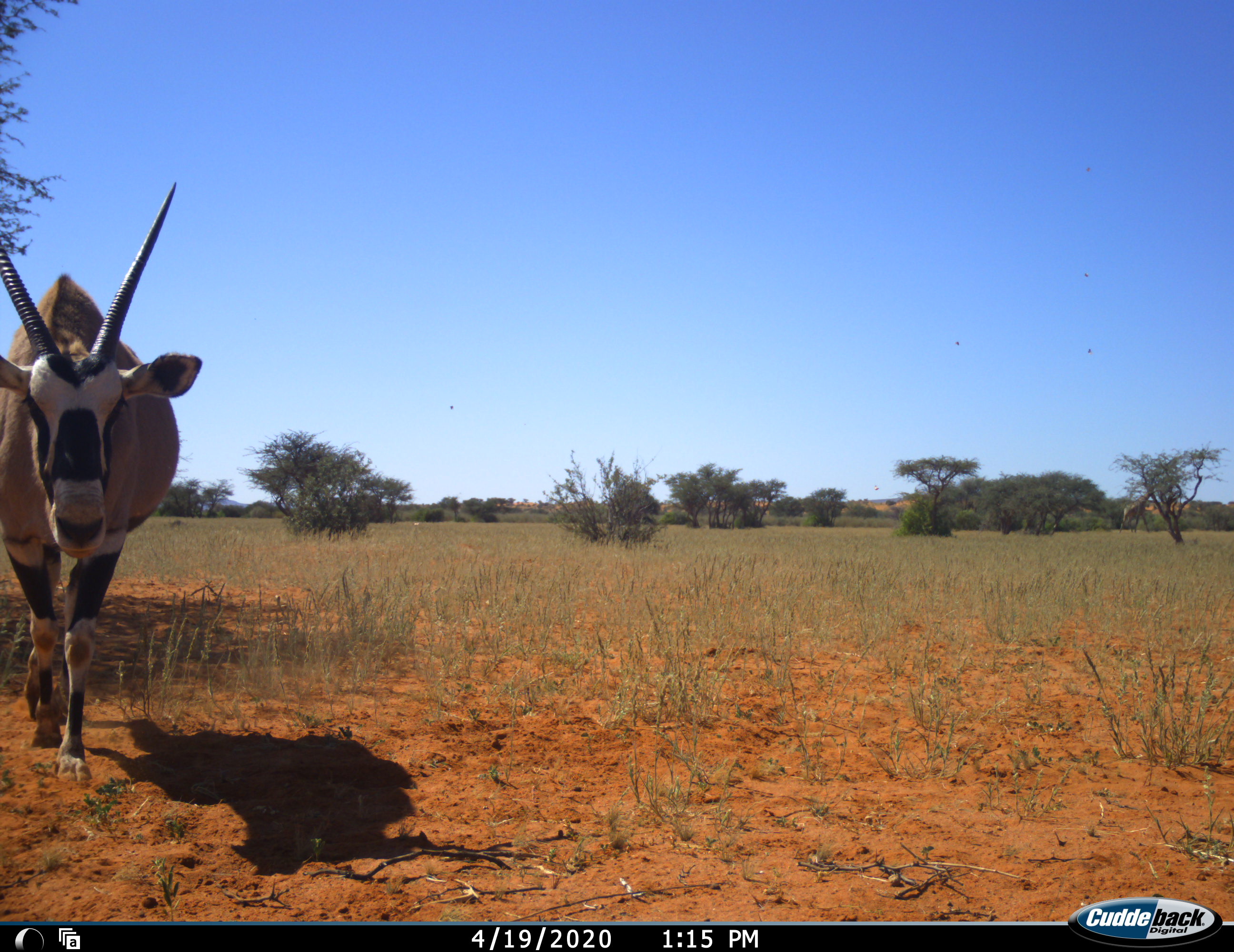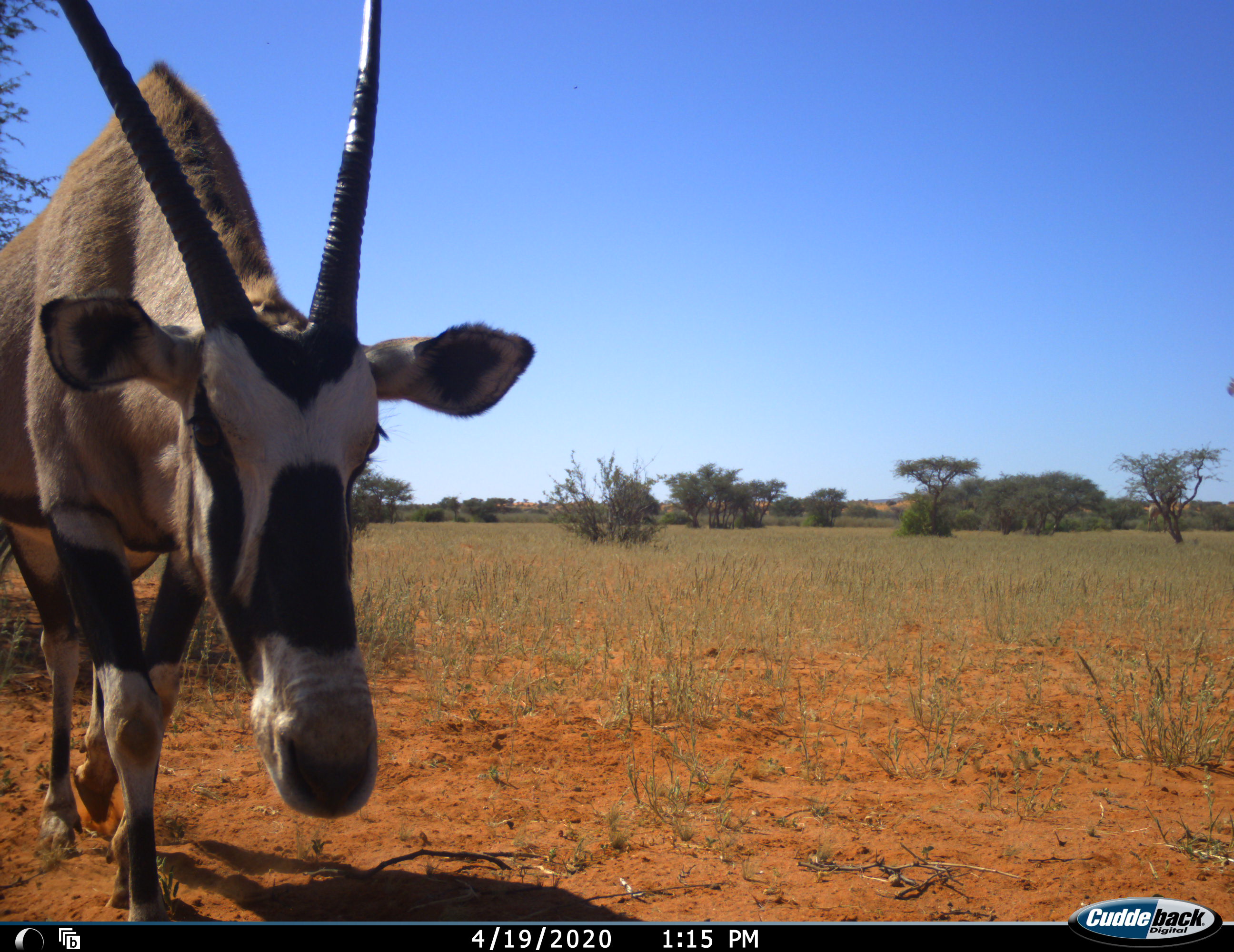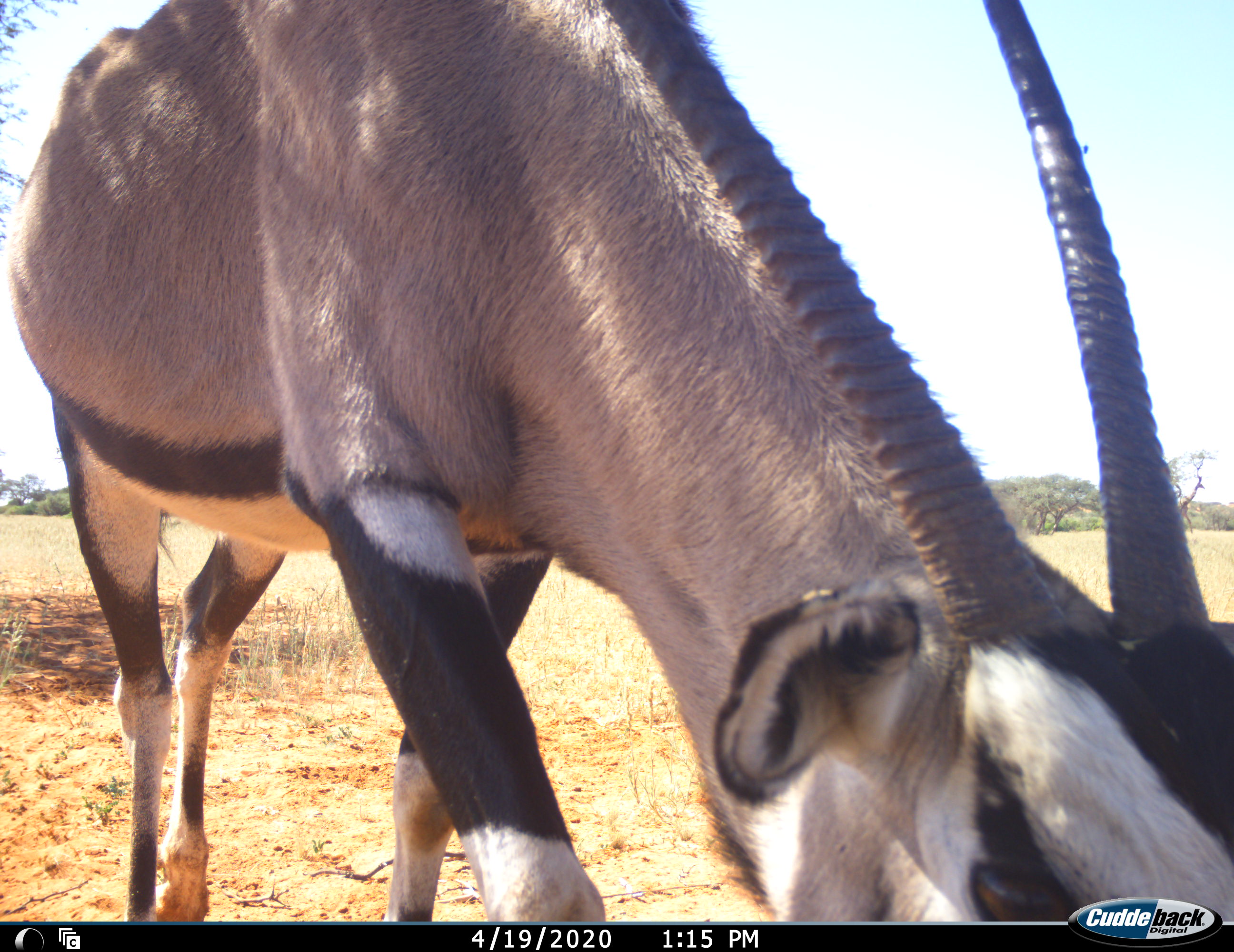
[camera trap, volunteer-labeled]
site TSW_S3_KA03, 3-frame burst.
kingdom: Animalia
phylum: Chordata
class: Mammalia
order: Artiodactyla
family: Bovidae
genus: Oryx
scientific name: Oryx gazella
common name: gemsbok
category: oryx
Oryx (gemsbok) (Oryx gazella), count 1. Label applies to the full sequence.